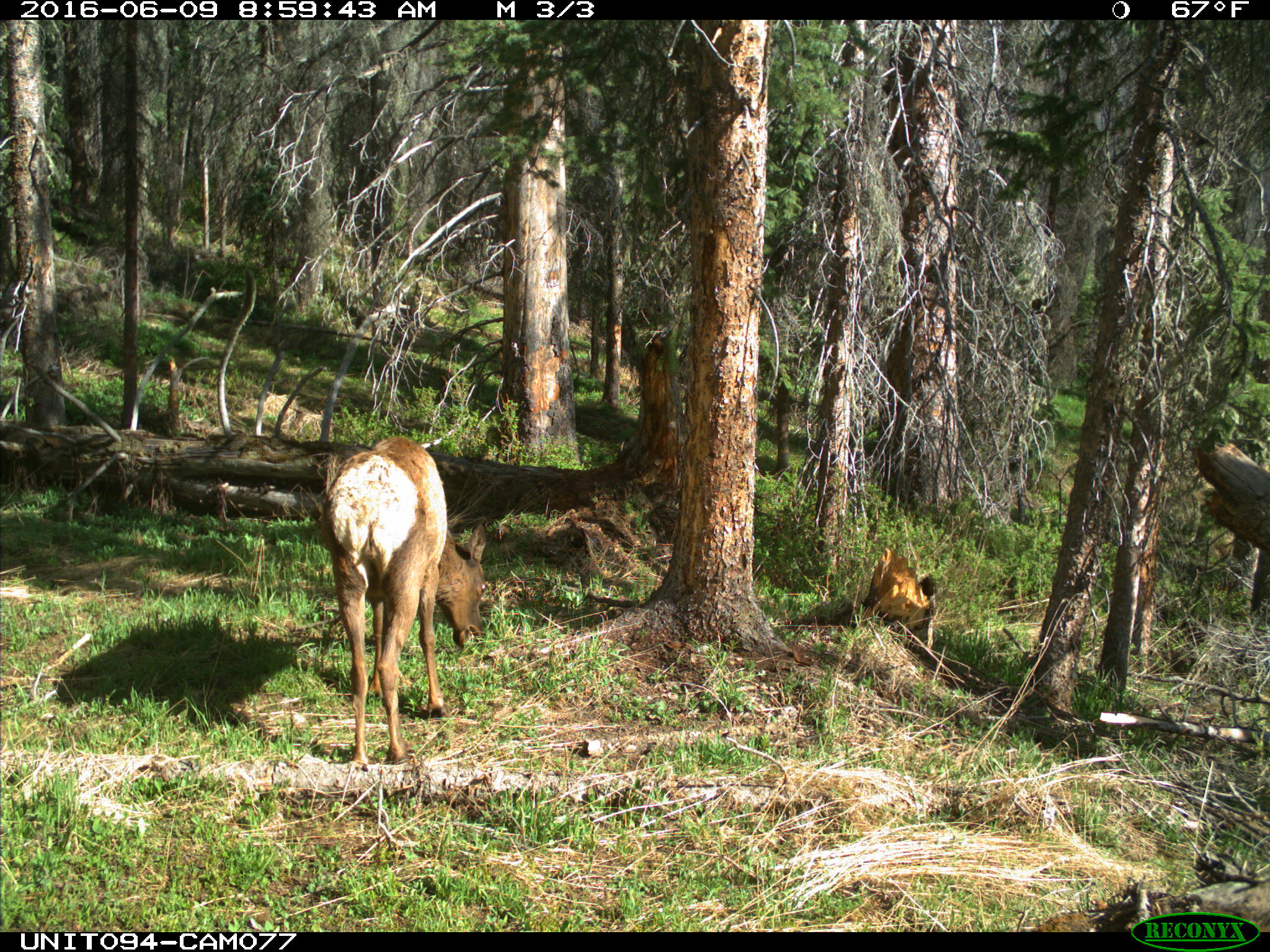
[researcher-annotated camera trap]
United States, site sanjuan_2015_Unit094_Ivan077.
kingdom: Animalia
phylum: Chordata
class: Mammalia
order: Artiodactyla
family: Cervidae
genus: Cervus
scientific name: Cervus elaphus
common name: red deer